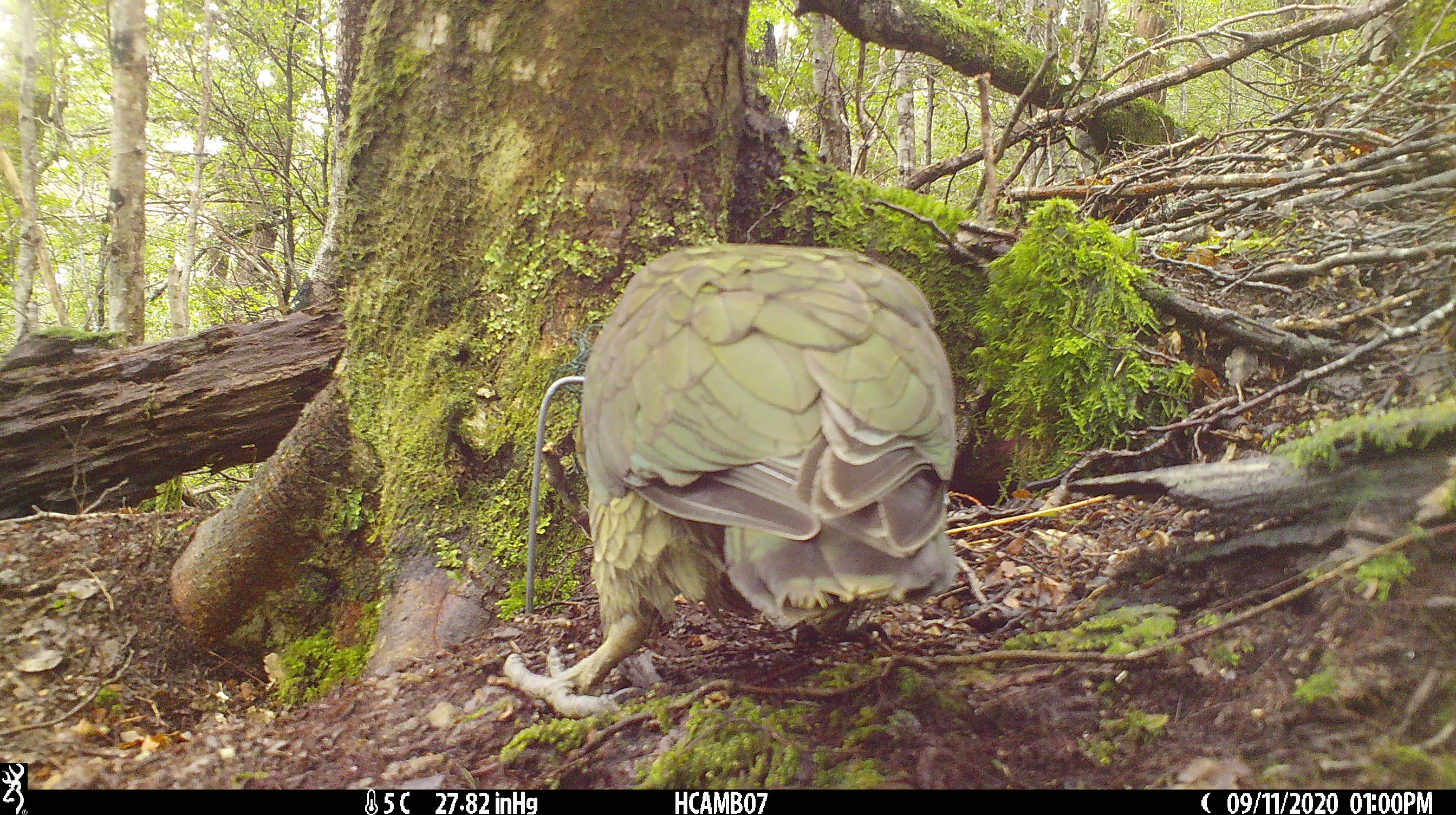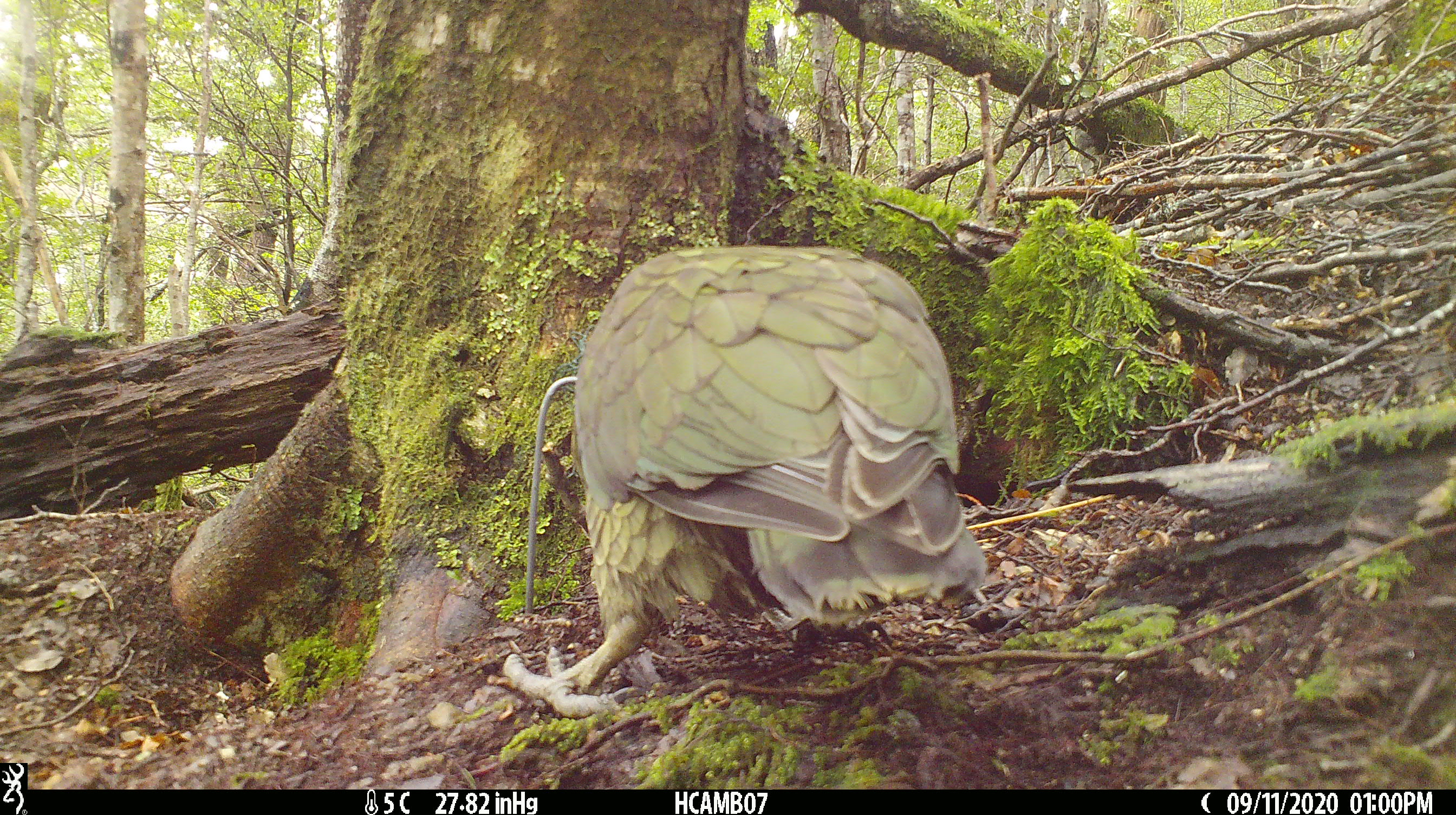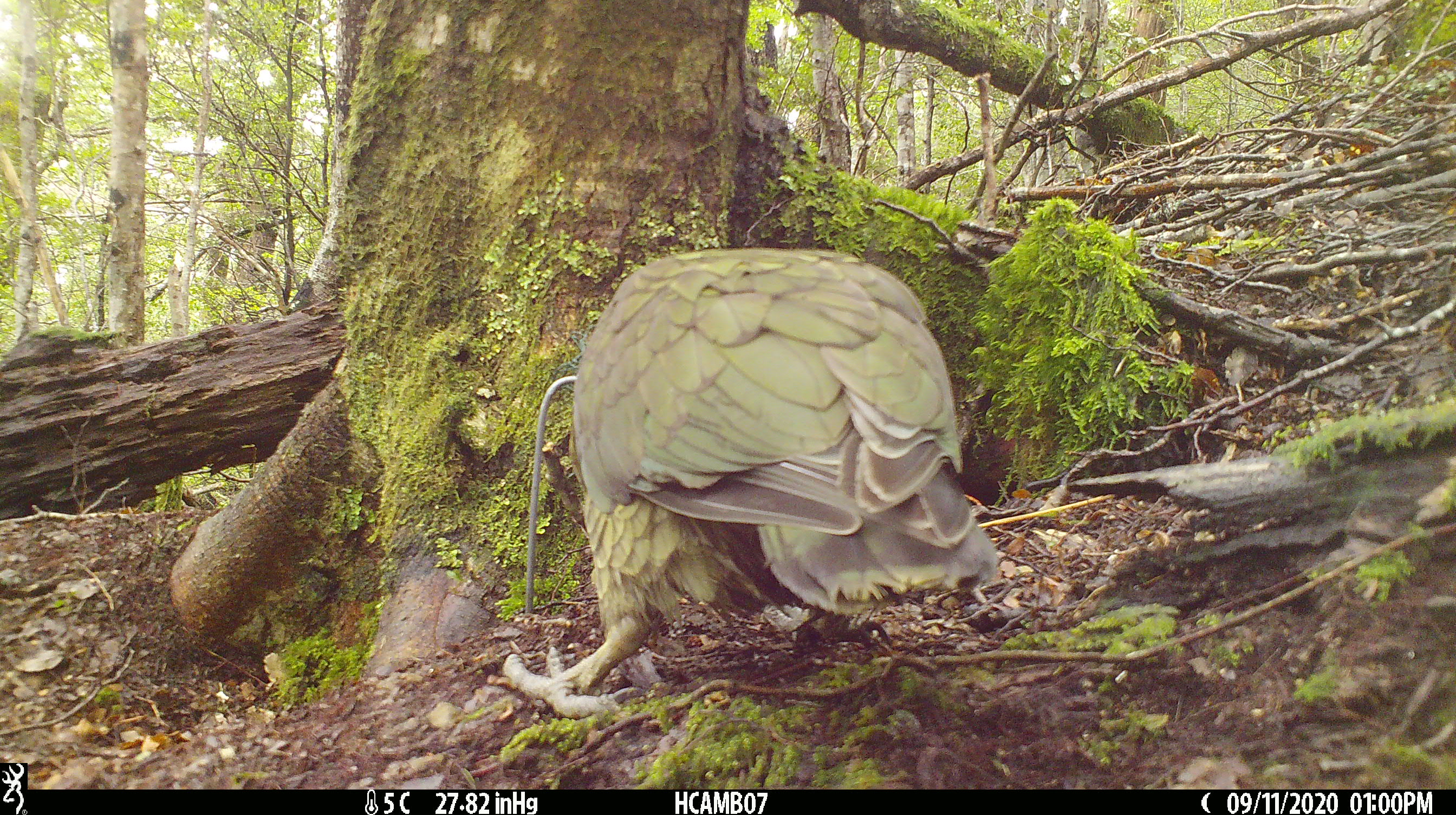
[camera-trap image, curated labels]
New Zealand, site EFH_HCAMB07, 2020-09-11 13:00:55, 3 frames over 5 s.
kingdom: Animalia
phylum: Chordata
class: Aves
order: Psittaciformes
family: Strigopidae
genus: Nestor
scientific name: Nestor notabilis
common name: kea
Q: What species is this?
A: Kea (Nestor notabilis).